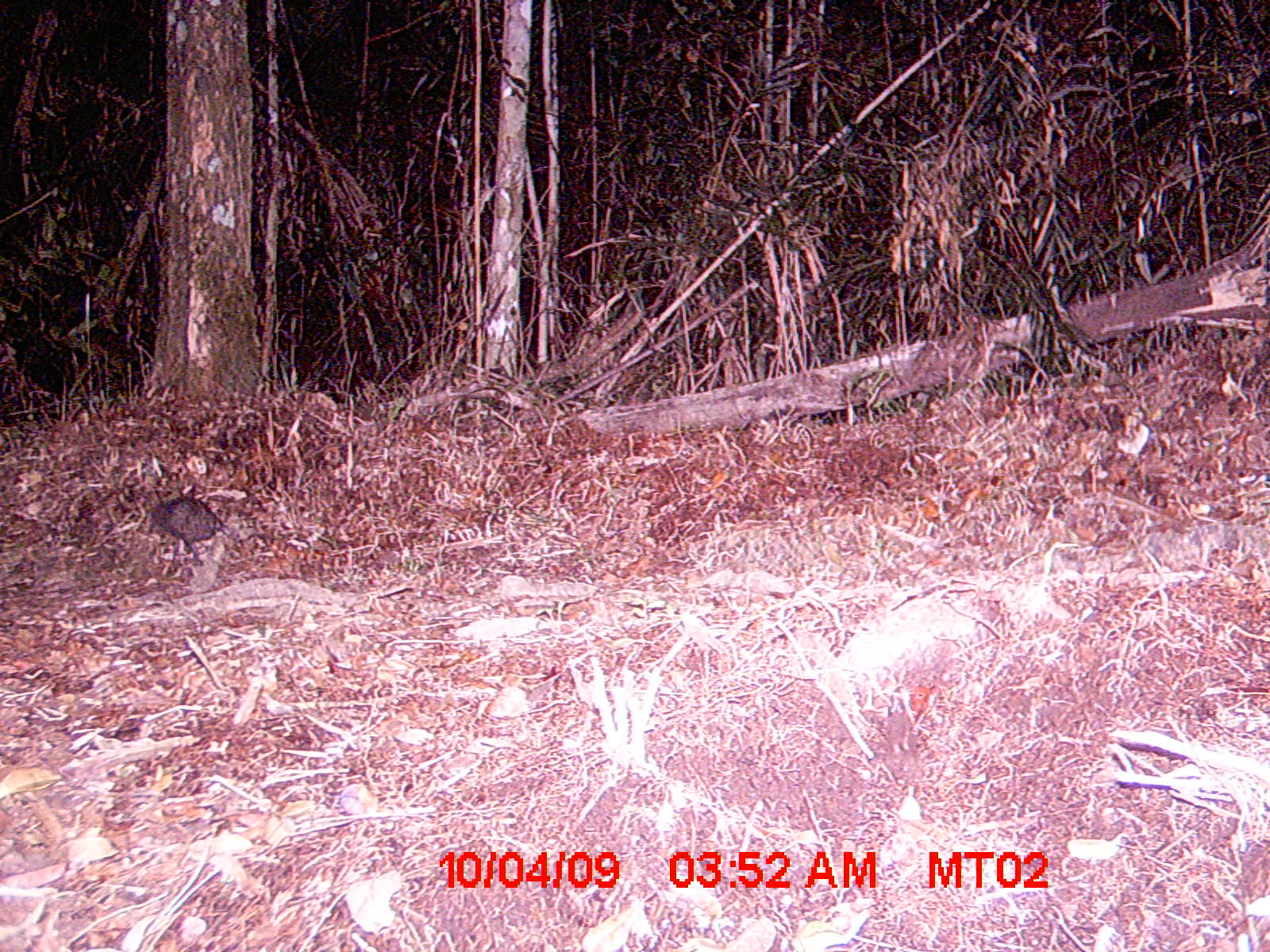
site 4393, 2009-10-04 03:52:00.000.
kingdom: Animalia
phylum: Chordata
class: Mammalia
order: Afrosoricida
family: Tenrecidae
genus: Hemicentetes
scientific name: Hemicentetes semispinosus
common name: lowland streaked tenrec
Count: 1.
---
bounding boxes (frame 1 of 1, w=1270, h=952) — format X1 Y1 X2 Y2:
hemicentetes semispinosus: 131 477 229 566